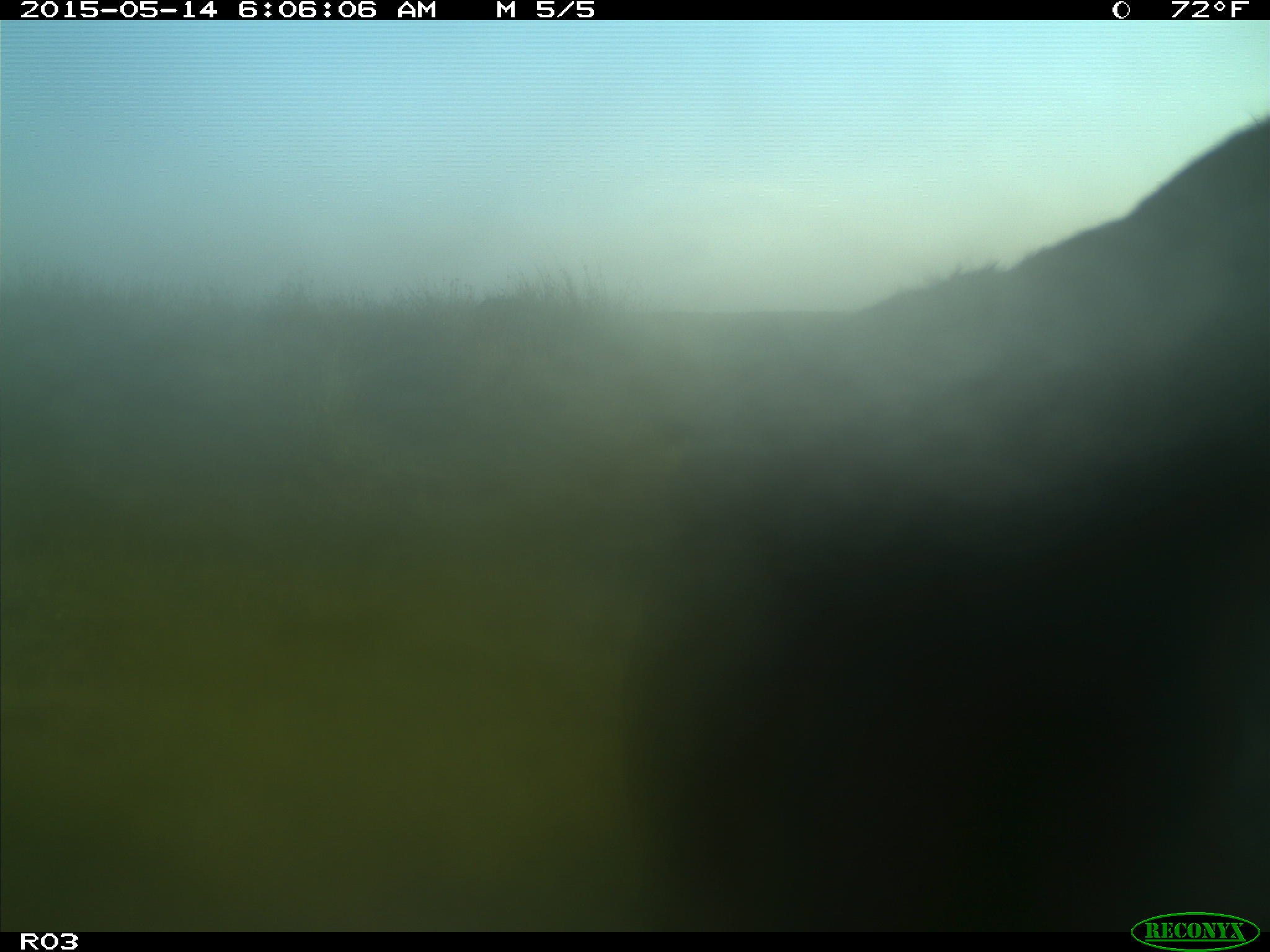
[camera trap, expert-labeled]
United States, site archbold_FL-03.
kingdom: Animalia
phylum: Chordata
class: Mammalia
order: Artiodactyla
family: Bovidae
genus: Bos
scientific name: Bos taurus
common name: domestic cow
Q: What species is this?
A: Bos taurus (domestic cow).